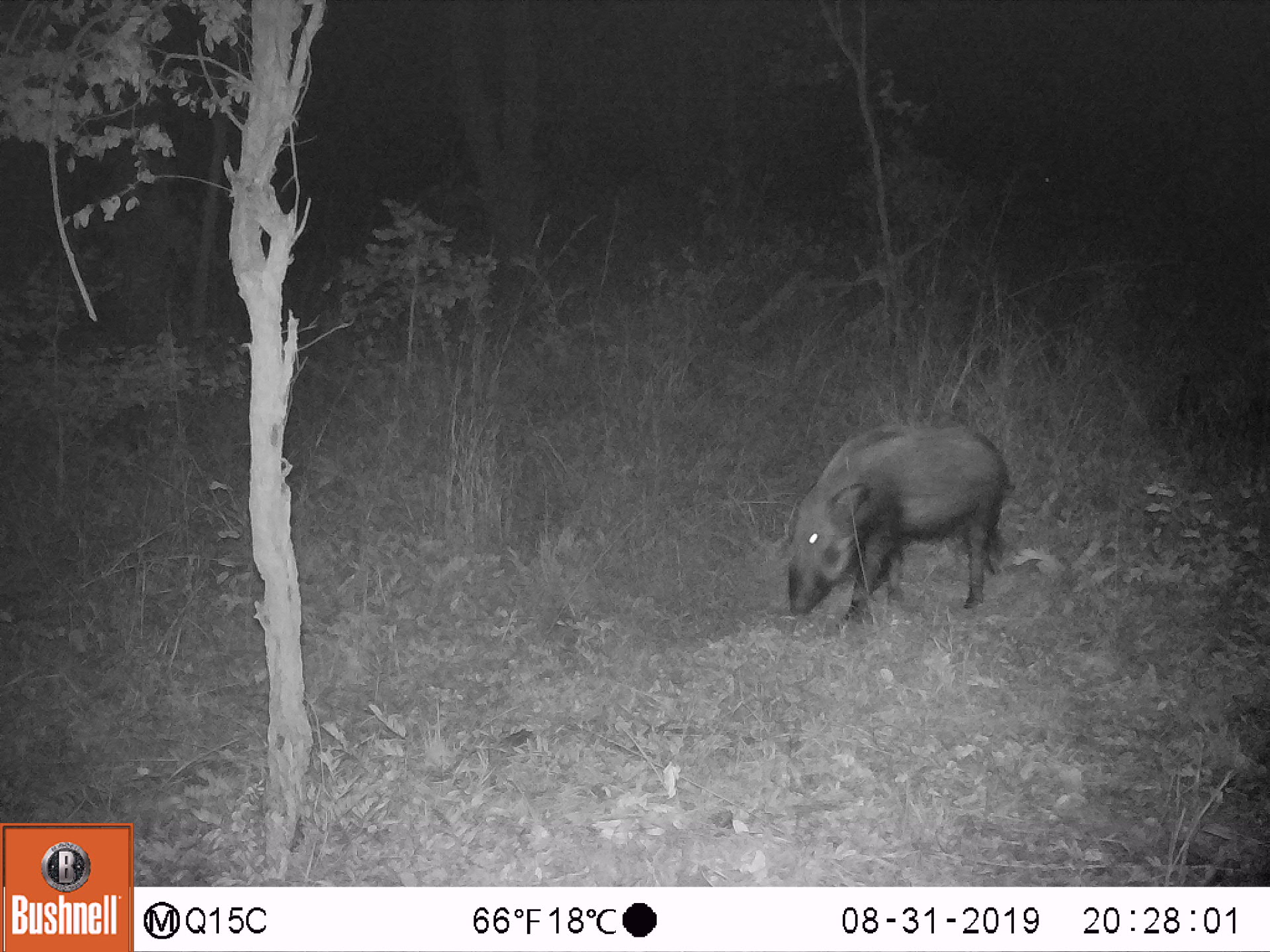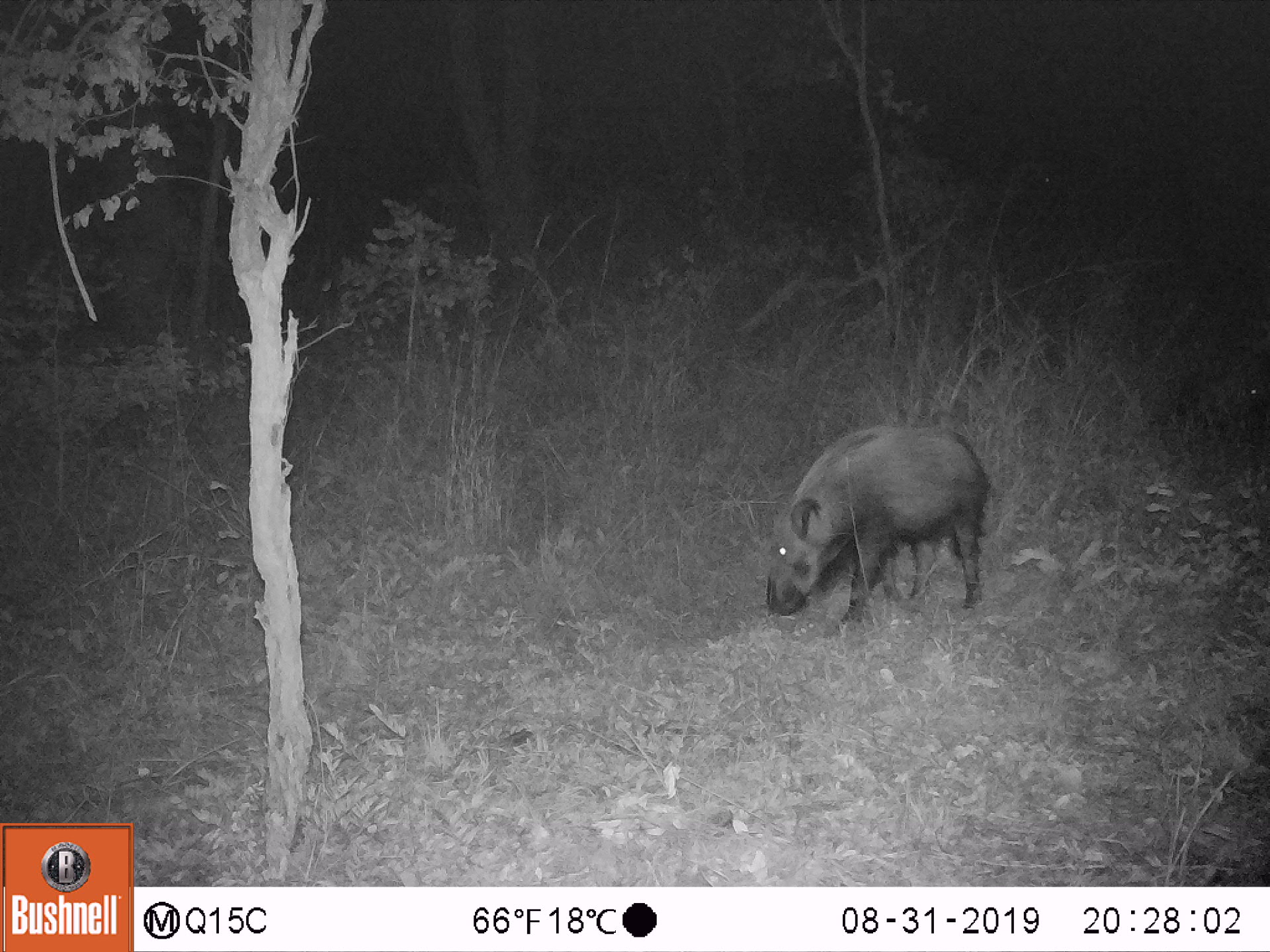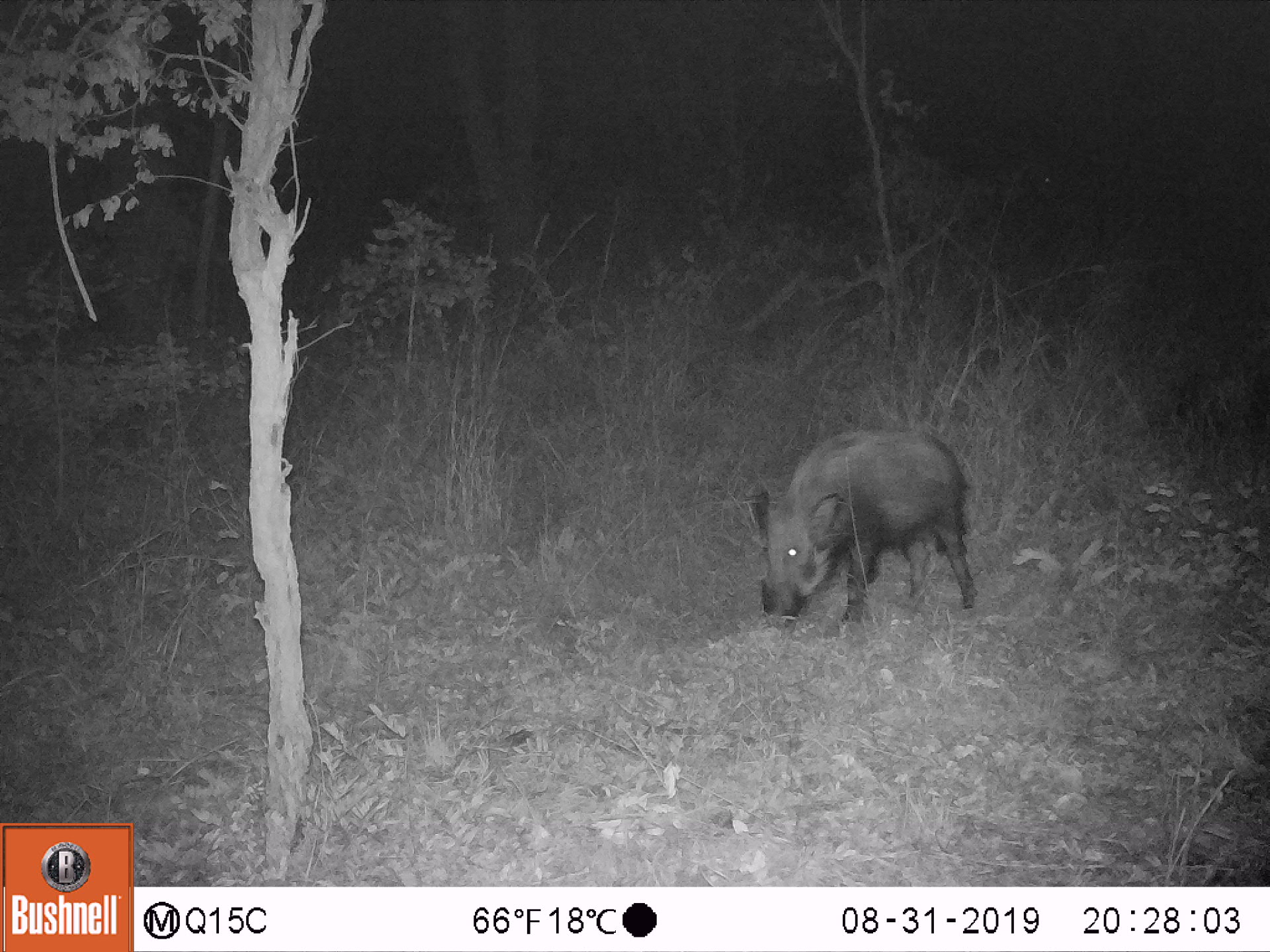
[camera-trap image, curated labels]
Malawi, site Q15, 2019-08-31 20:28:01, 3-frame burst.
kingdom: Animalia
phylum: Chordata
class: Mammalia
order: Artiodactyla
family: Suidae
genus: Potamochoerus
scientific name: Potamochoerus larvatus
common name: bushpig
Bushpig (Potamochoerus larvatus), count 2.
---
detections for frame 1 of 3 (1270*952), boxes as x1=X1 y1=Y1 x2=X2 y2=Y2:
bushpig: x1=789 y1=421 x2=1007 y2=630; x1=1156 y1=357 x2=1266 y2=467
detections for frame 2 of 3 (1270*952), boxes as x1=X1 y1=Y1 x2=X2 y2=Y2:
bushpig: x1=759 y1=421 x2=994 y2=632; x1=1179 y1=347 x2=1267 y2=448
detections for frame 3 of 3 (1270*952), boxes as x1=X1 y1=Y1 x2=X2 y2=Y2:
bushpig: x1=752 y1=426 x2=975 y2=637; x1=1169 y1=342 x2=1266 y2=450